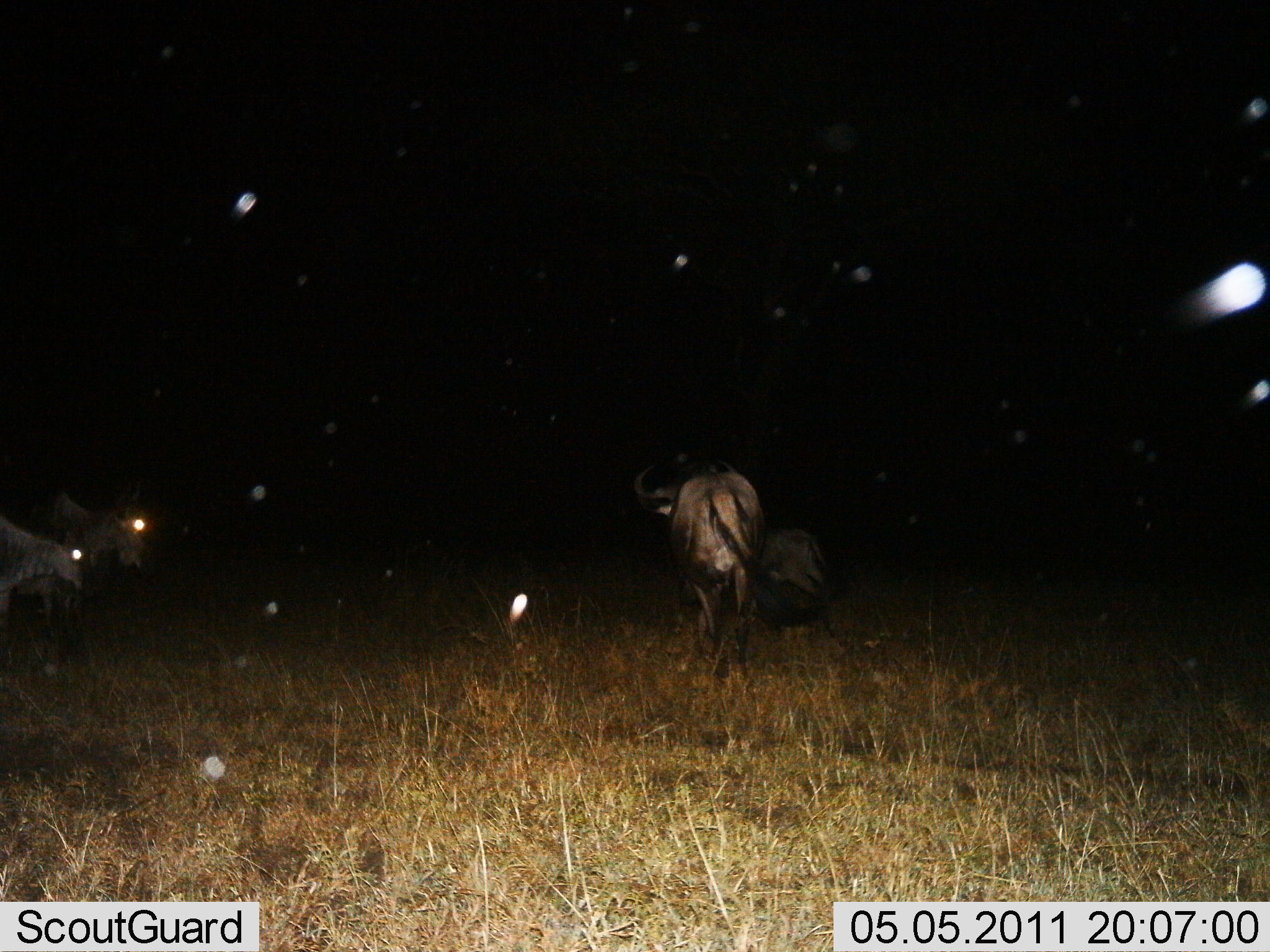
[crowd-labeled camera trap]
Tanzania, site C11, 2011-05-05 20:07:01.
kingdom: Animalia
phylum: Chordata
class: Mammalia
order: Artiodactyla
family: Bovidae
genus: Connochaetes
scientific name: Connochaetes taurinus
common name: blue wildebeest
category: wildebeest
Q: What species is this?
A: Wildebeest (blue wildebeest) (Connochaetes taurinus).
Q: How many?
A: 4.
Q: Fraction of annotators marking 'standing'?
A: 55%.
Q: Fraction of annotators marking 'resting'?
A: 9%.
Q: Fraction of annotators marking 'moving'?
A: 64%.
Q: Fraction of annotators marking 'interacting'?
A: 0%.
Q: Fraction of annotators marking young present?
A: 18%.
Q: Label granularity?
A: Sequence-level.